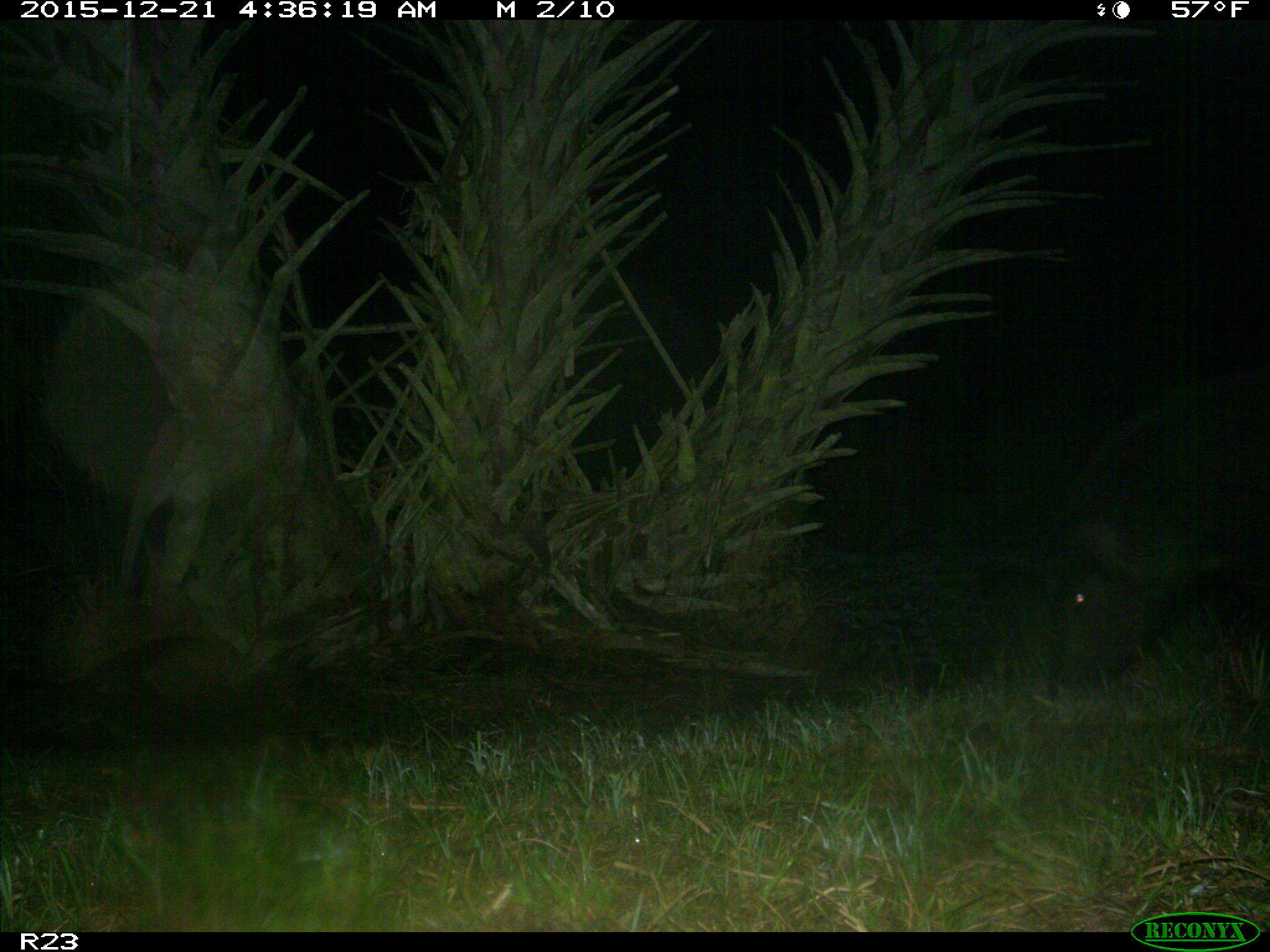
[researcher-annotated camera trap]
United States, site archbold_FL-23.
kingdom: Animalia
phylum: Chordata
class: Mammalia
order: Artiodactyla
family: Suidae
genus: Sus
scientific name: Sus scrofa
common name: wild boar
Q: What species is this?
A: Sus scrofa (wild boar).